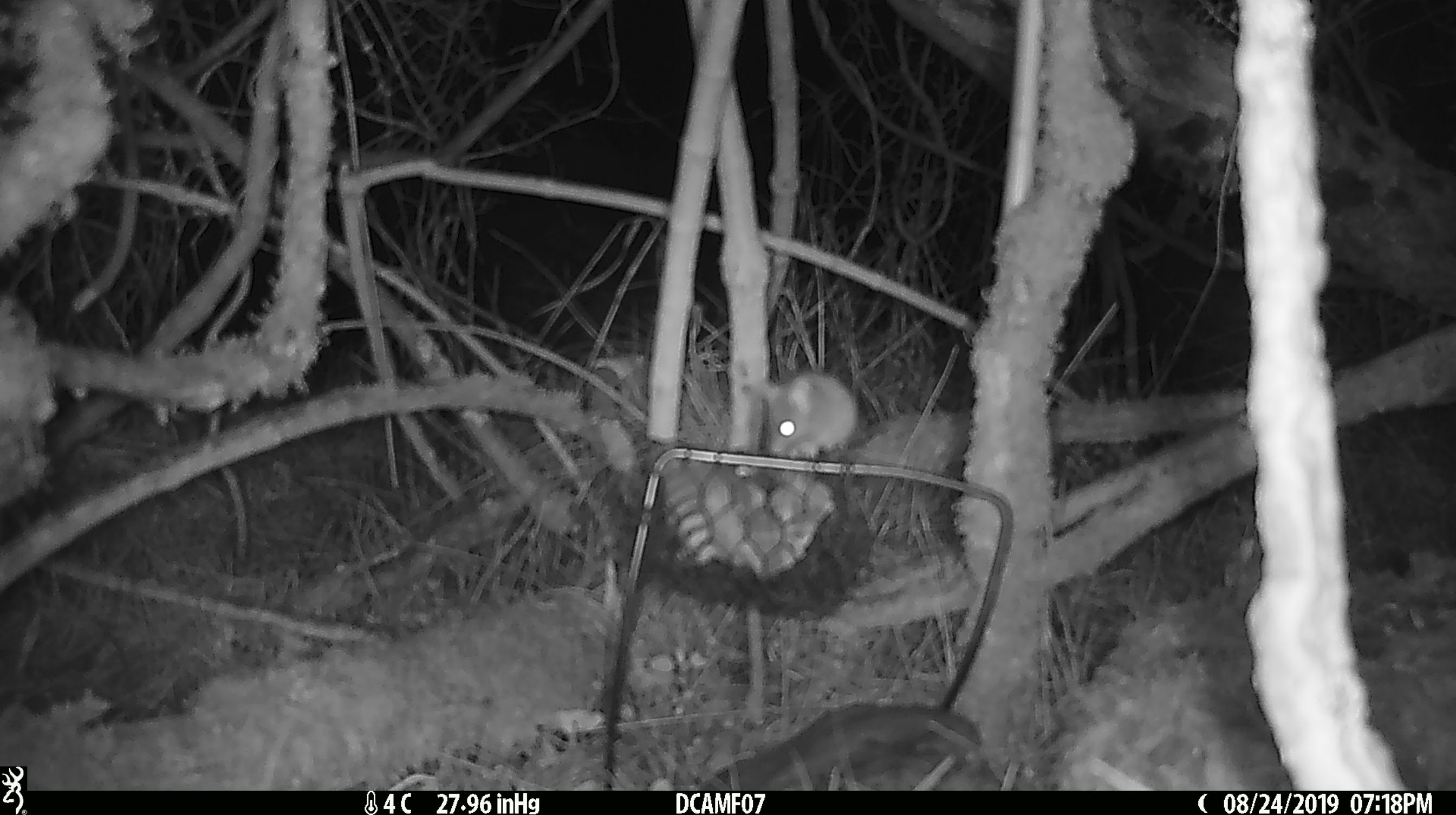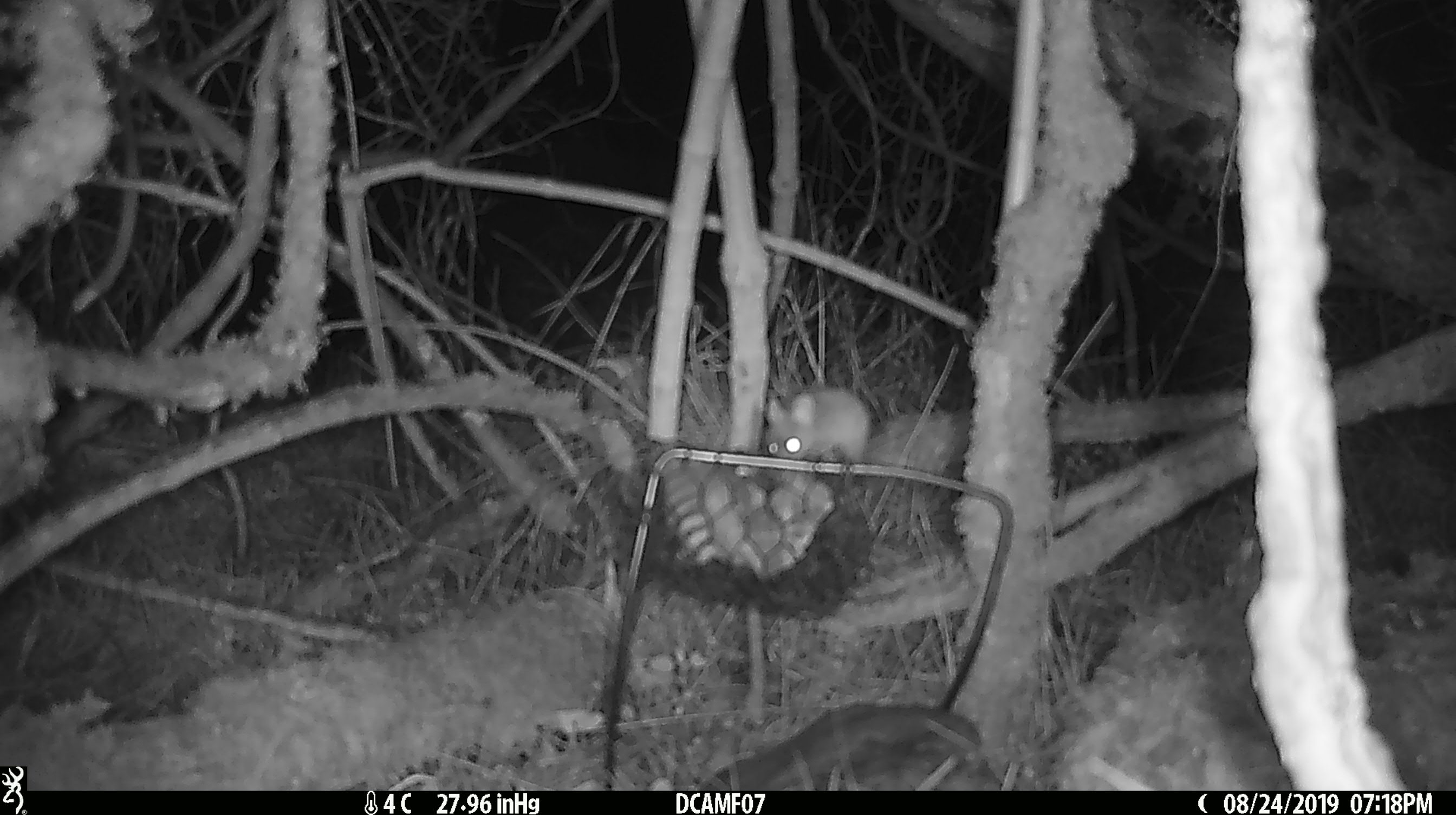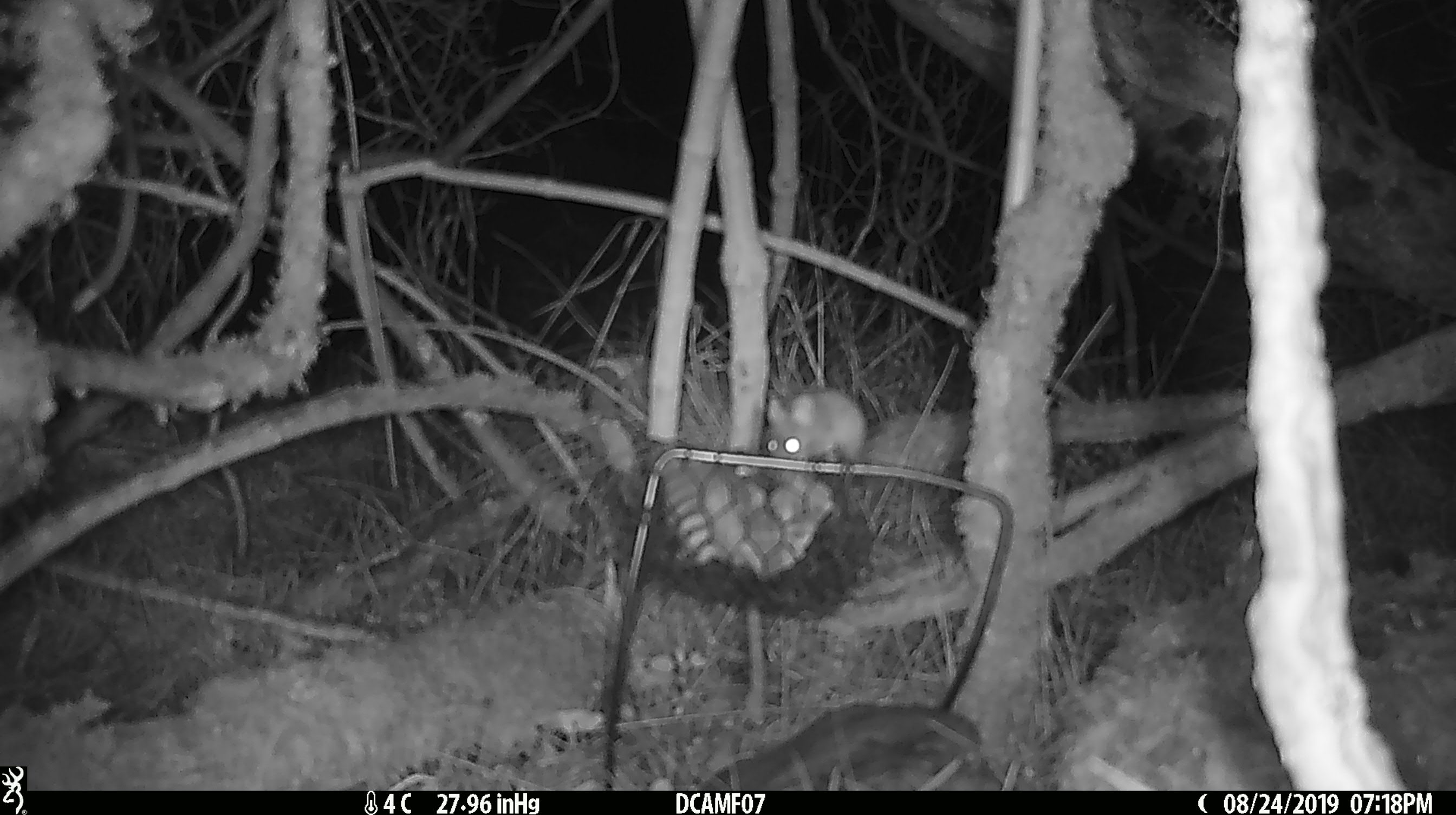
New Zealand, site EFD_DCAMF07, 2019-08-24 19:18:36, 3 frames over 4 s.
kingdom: Animalia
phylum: Chordata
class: Mammalia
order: Rodentia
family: Muridae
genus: Mus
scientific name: Mus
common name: mouse